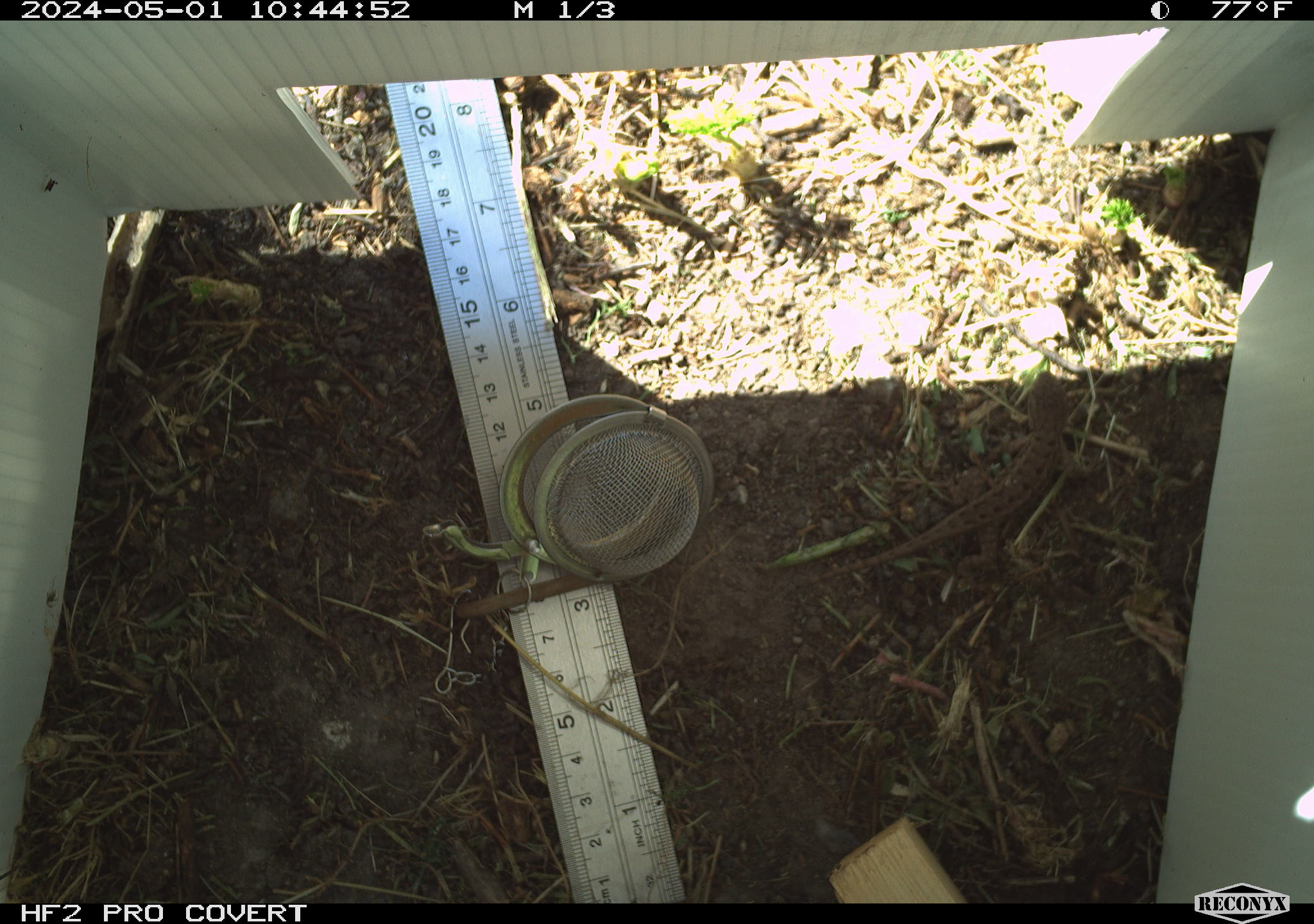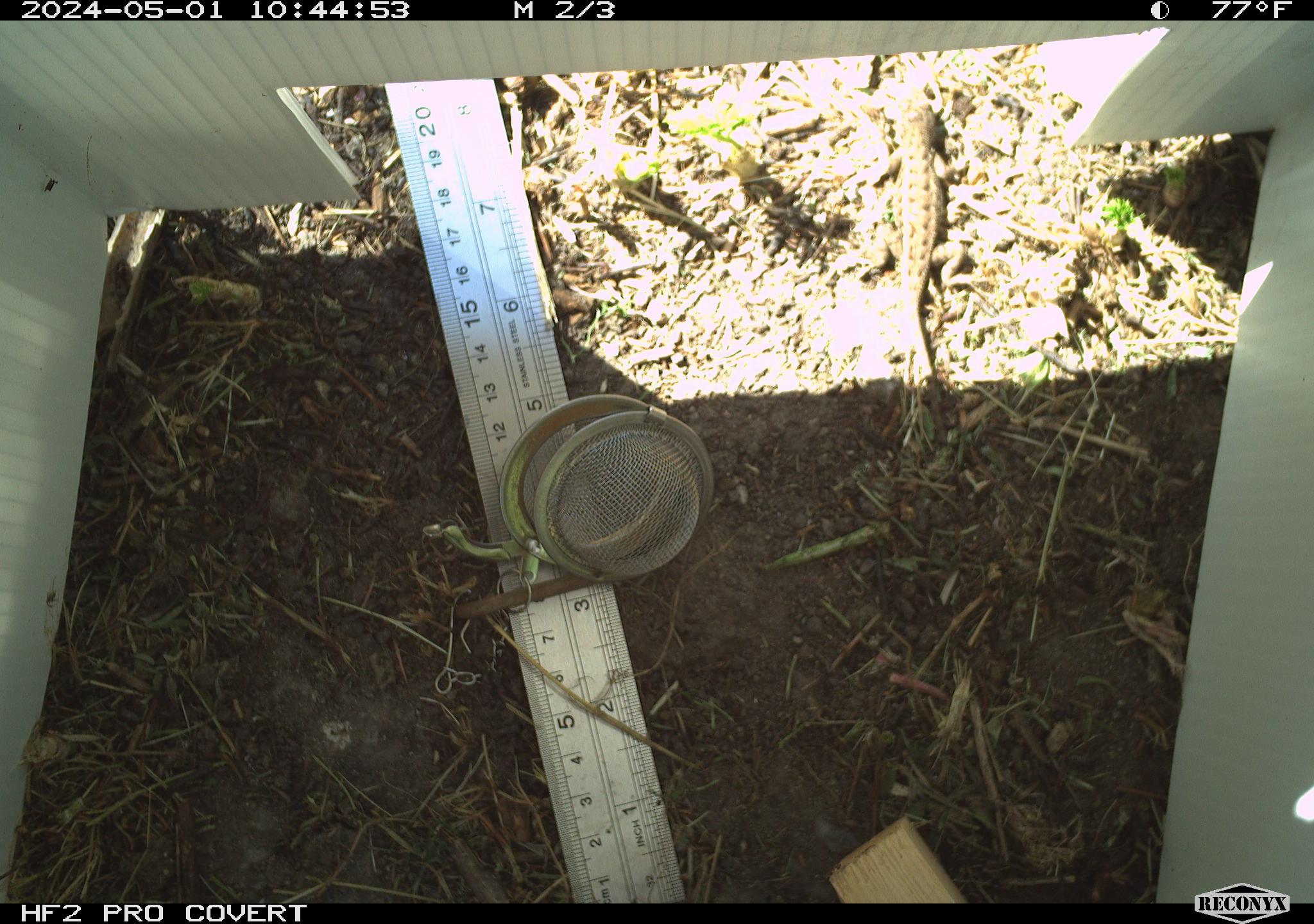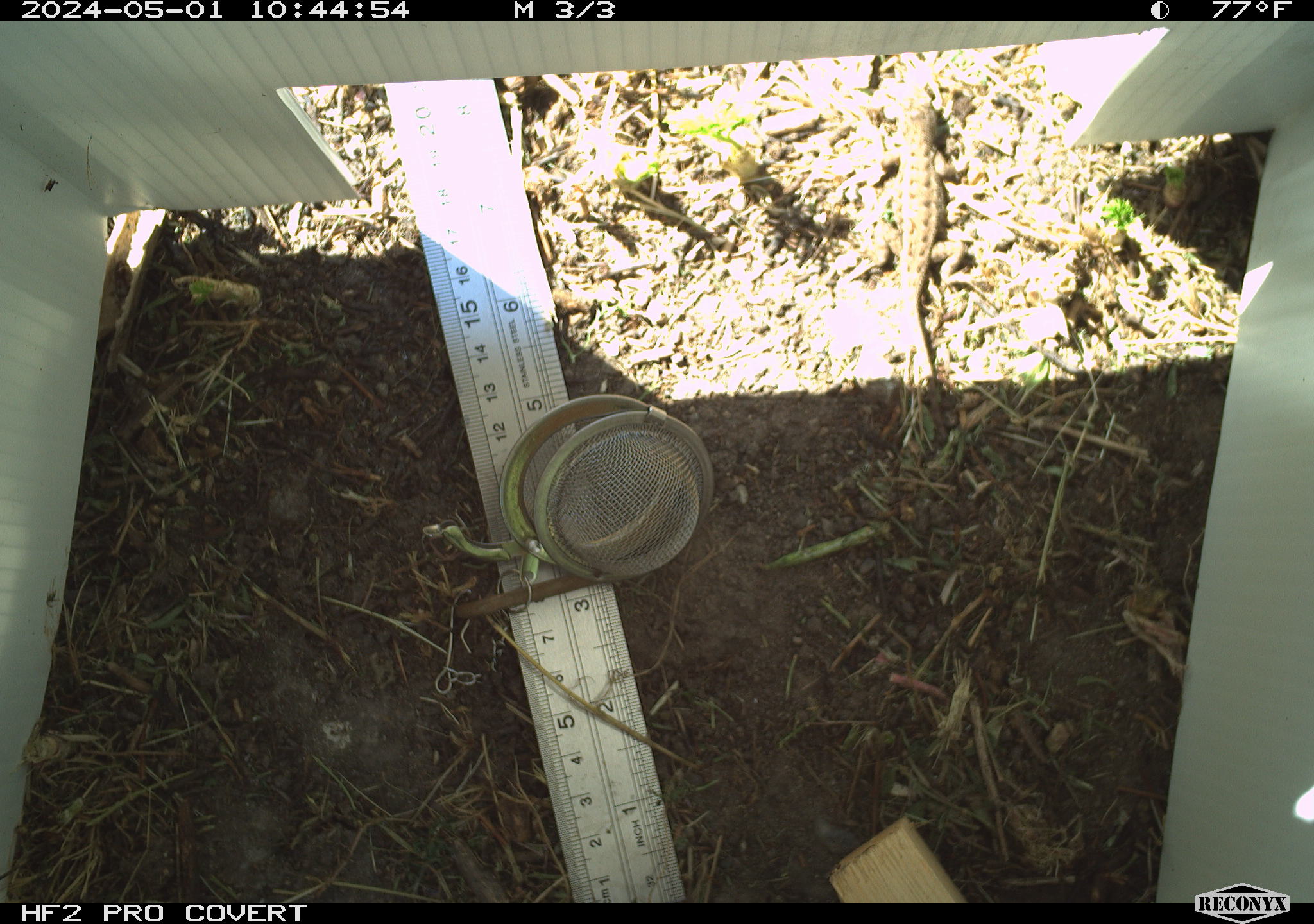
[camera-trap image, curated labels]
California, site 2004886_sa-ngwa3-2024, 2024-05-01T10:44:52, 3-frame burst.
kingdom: Animalia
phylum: Chordata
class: Reptilia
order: Squamata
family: Phrynosomatidae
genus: Sceloporus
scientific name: Sceloporus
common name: spiny lizards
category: sceloporus species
Sceloporus species (spiny lizards) (Sceloporus).